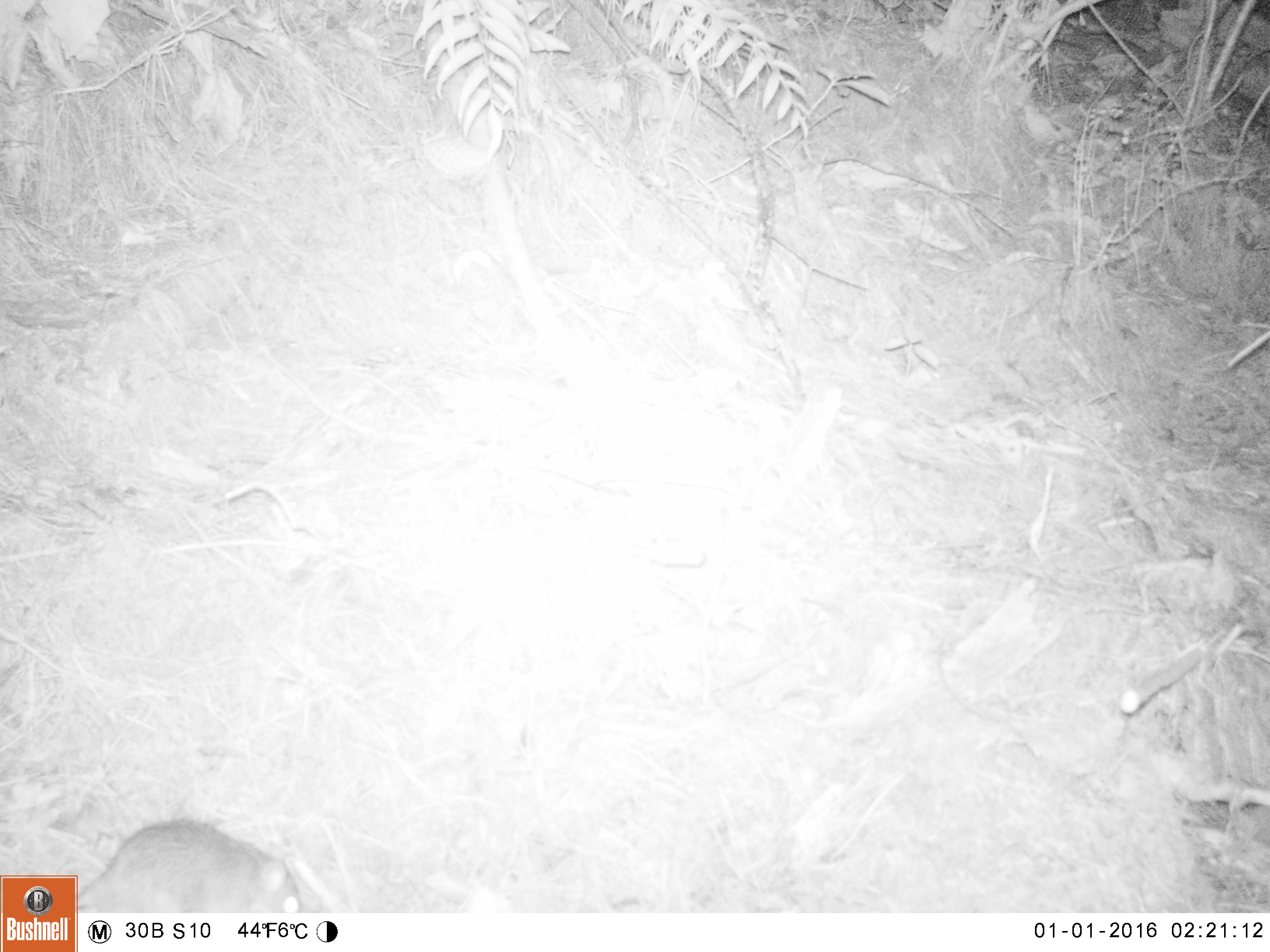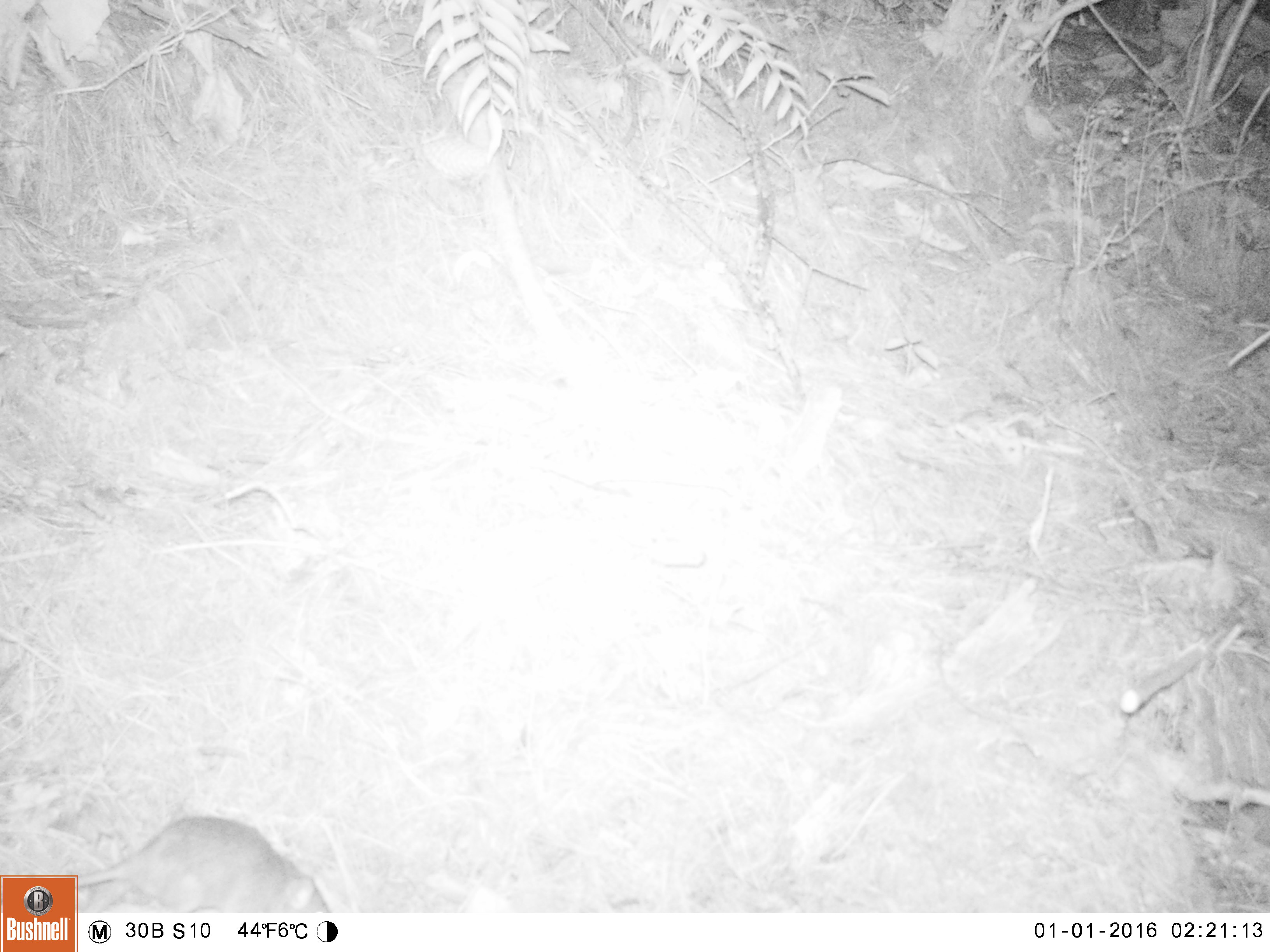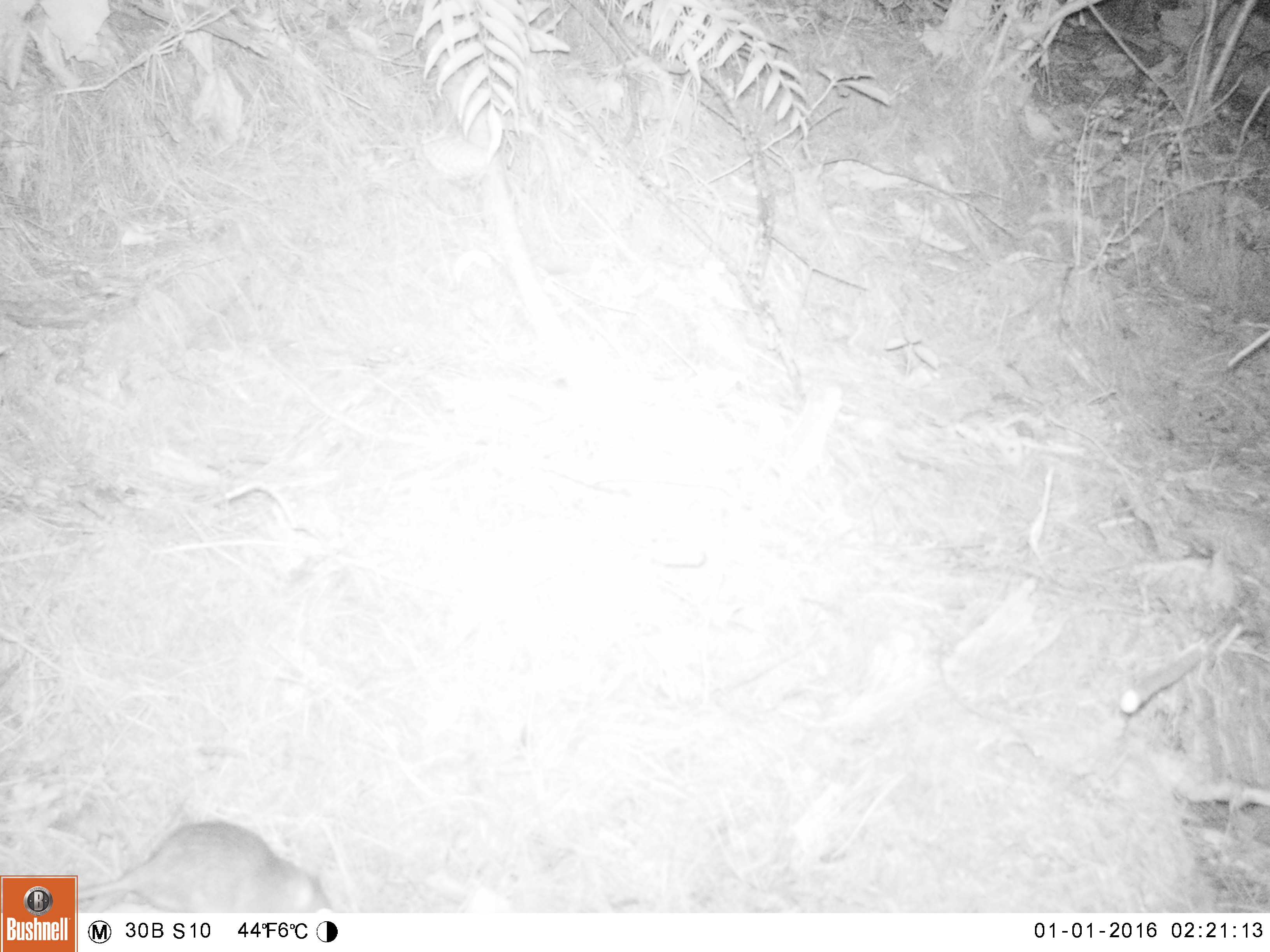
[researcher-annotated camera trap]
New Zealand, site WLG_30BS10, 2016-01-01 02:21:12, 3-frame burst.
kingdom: Animalia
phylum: Chordata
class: Mammalia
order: Rodentia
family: Muridae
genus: Rattus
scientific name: Rattus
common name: rat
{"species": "rat (Rattus)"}